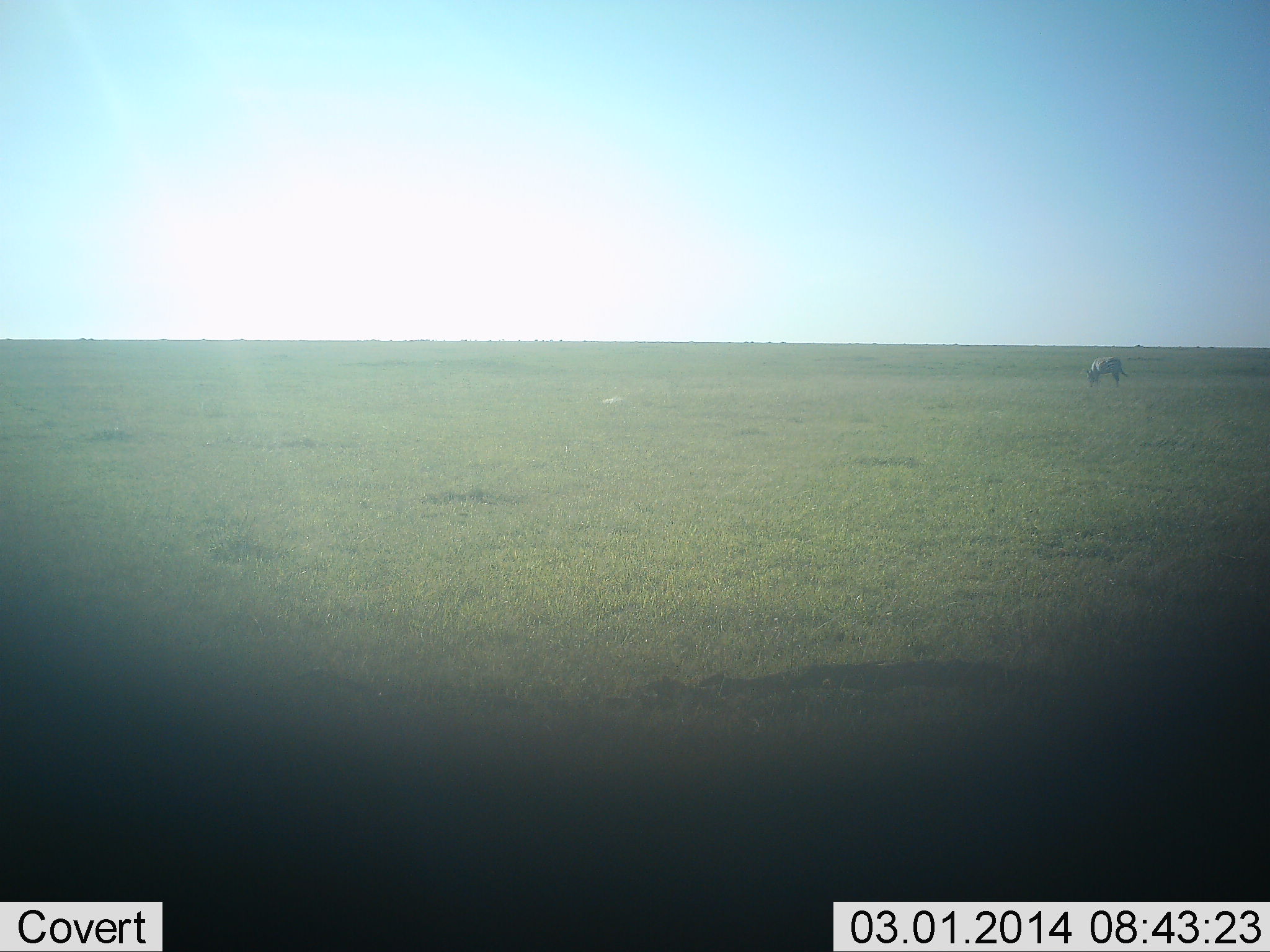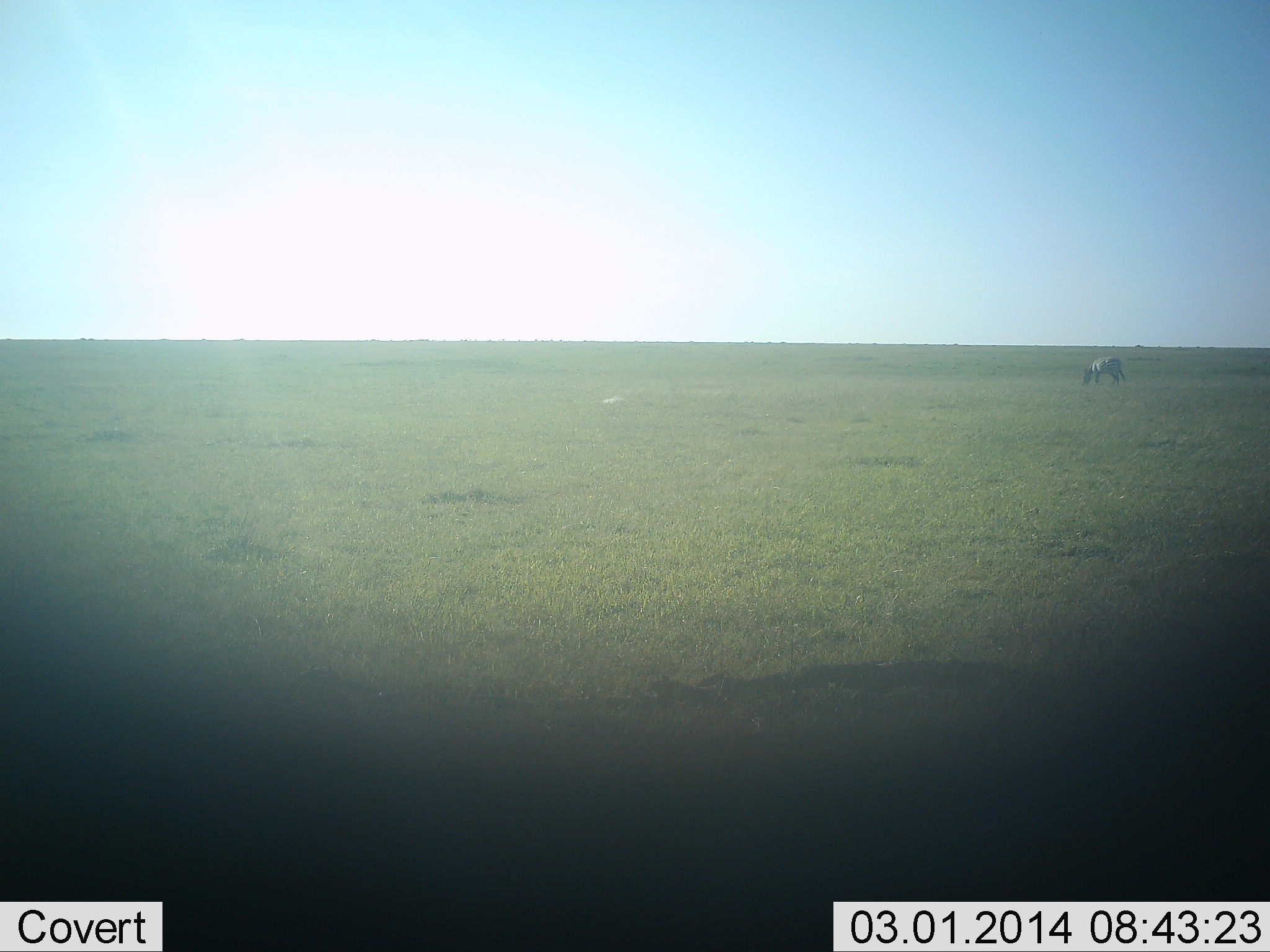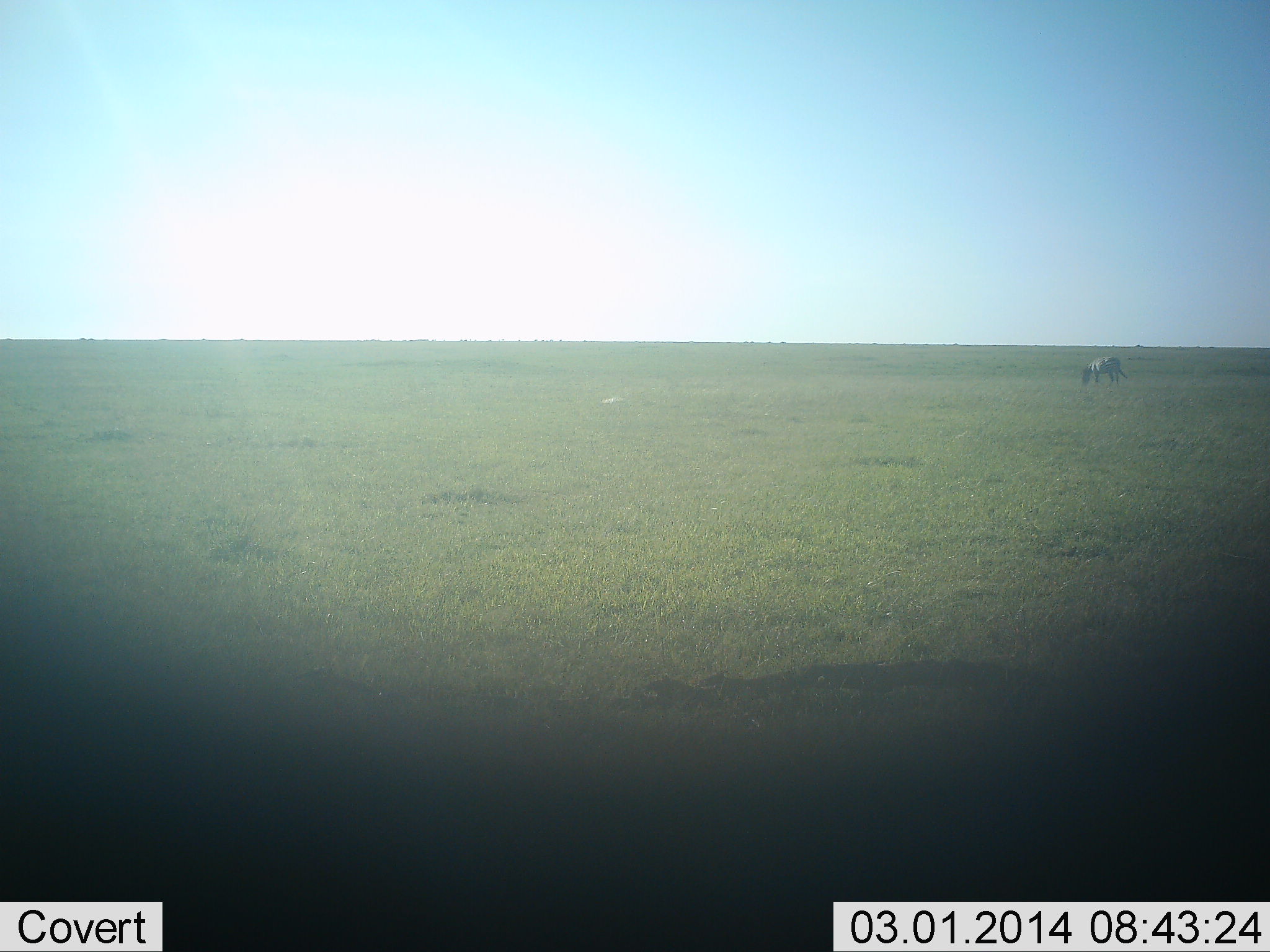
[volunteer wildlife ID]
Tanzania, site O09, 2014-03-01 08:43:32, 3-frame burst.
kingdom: Animalia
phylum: Chordata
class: Mammalia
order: Perissodactyla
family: Equidae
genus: Equus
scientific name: Equus quagga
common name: plains zebra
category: zebra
Zebra (plains zebra) (Equus quagga), count 1. Behavior (volunteer vote fractions): standing 39%, resting 0%, moving 6%, interacting 0%. Young present (vote fraction): 0%. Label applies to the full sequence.